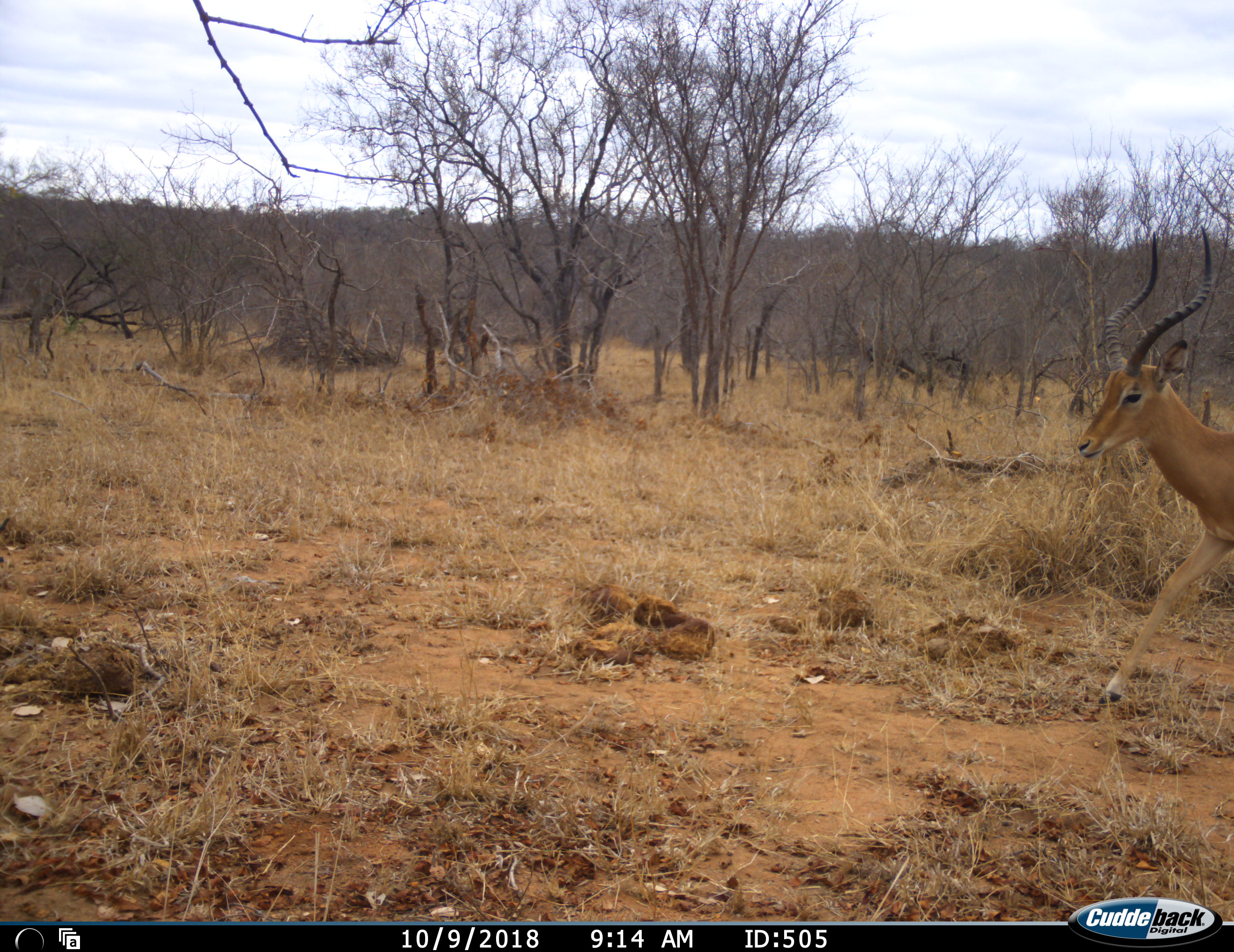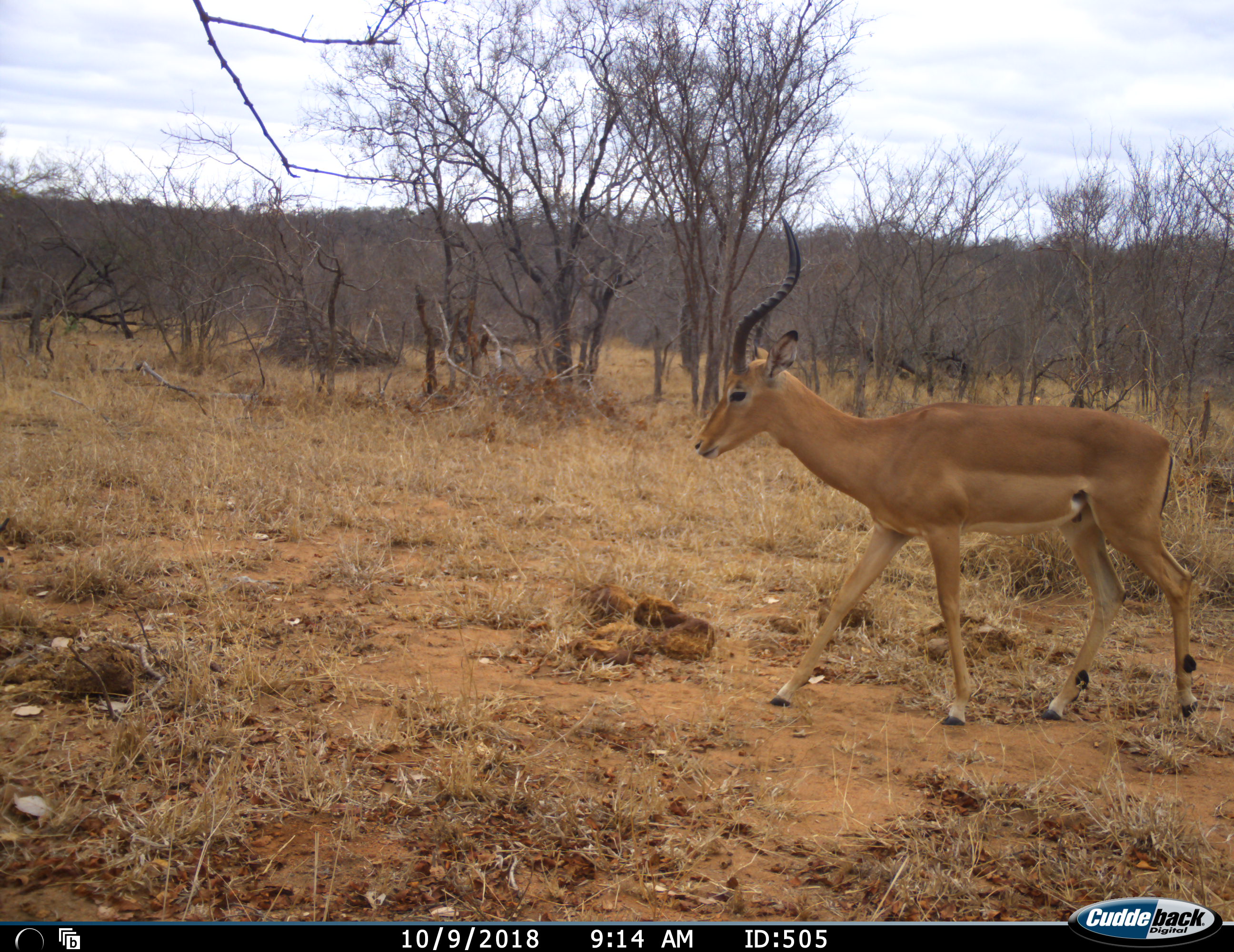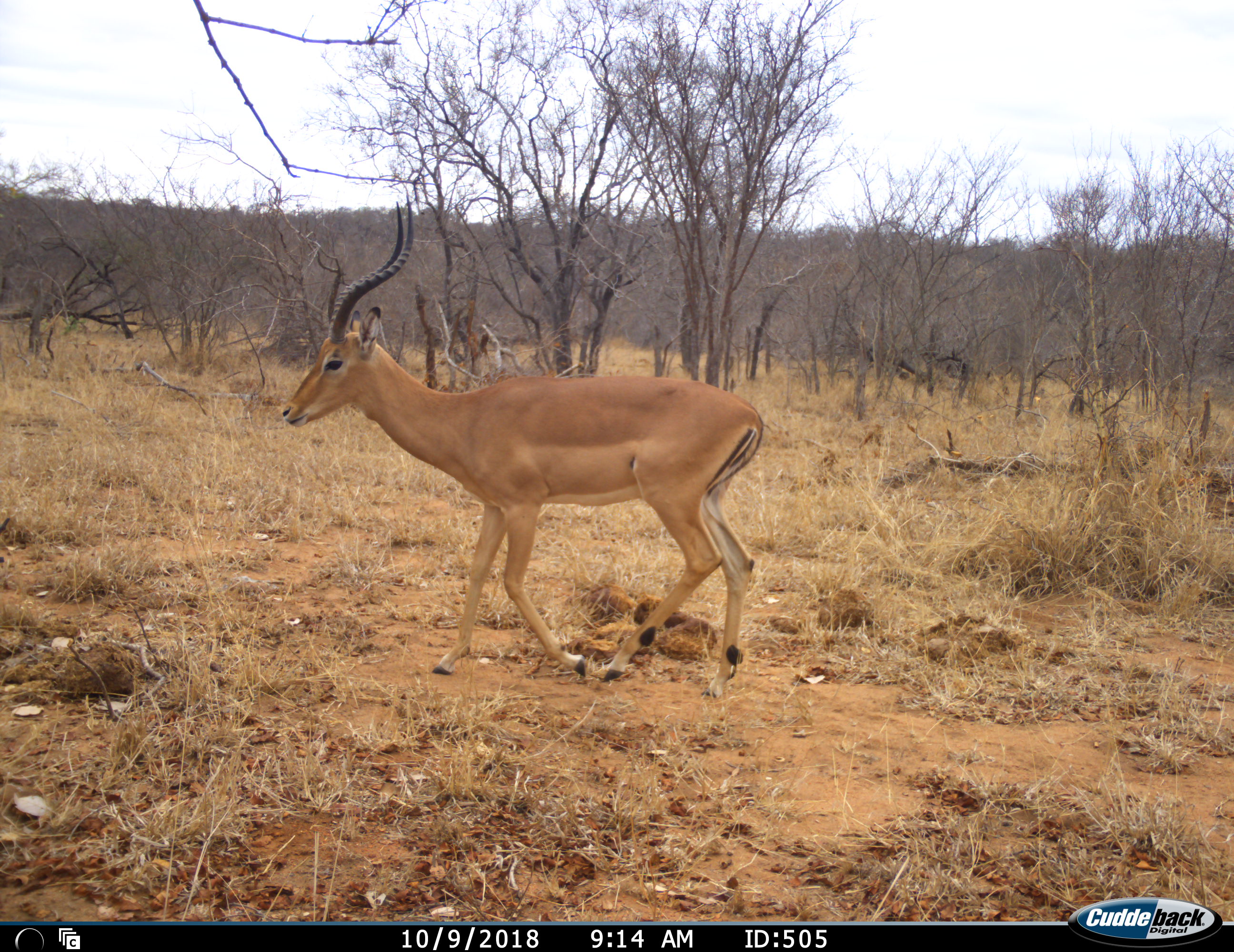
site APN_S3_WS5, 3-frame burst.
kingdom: Animalia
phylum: Chordata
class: Mammalia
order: Artiodactyla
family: Bovidae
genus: Aepyceros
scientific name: Aepyceros melampus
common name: impala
Impala (Aepyceros melampus), count 1. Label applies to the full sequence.